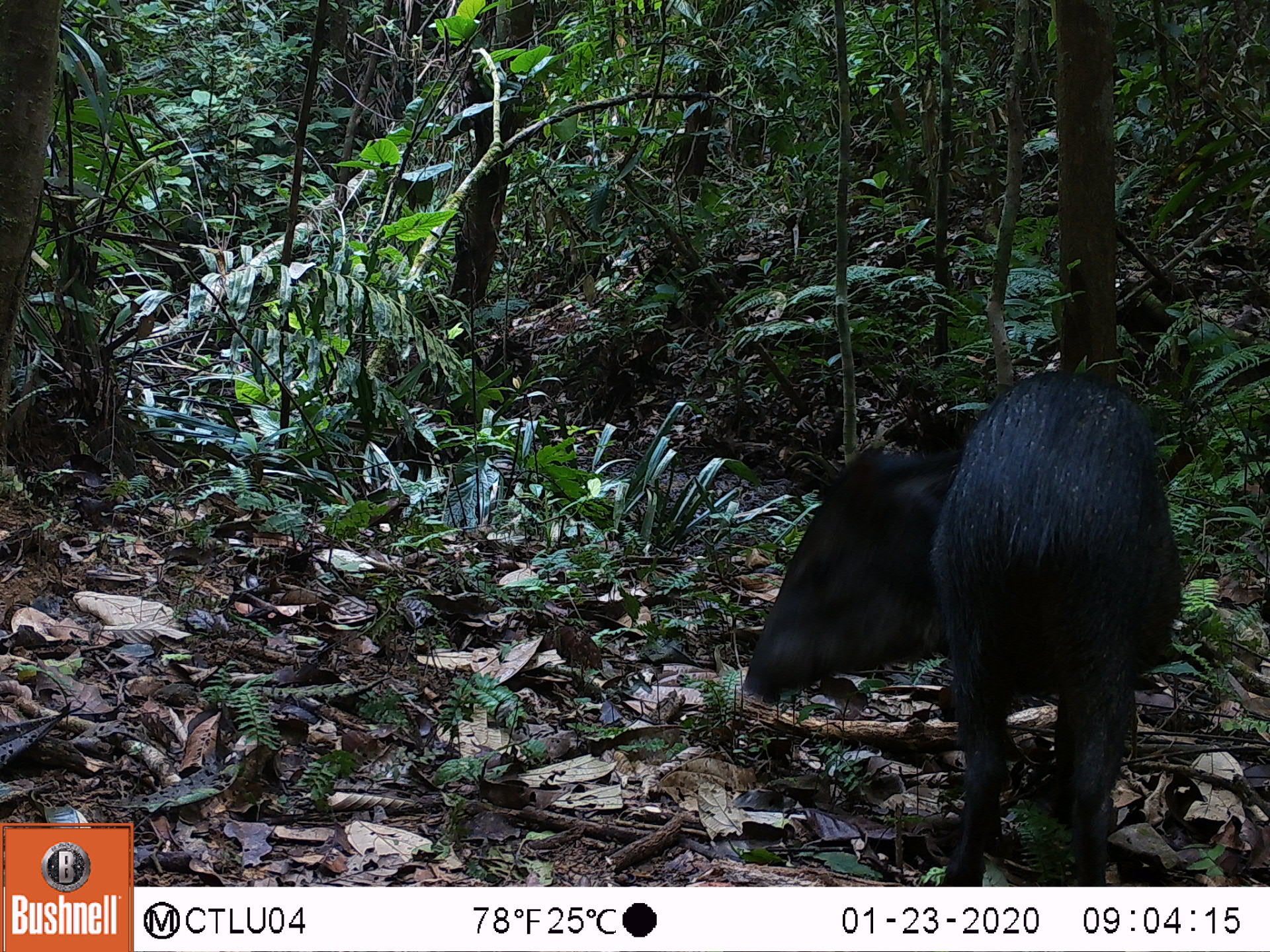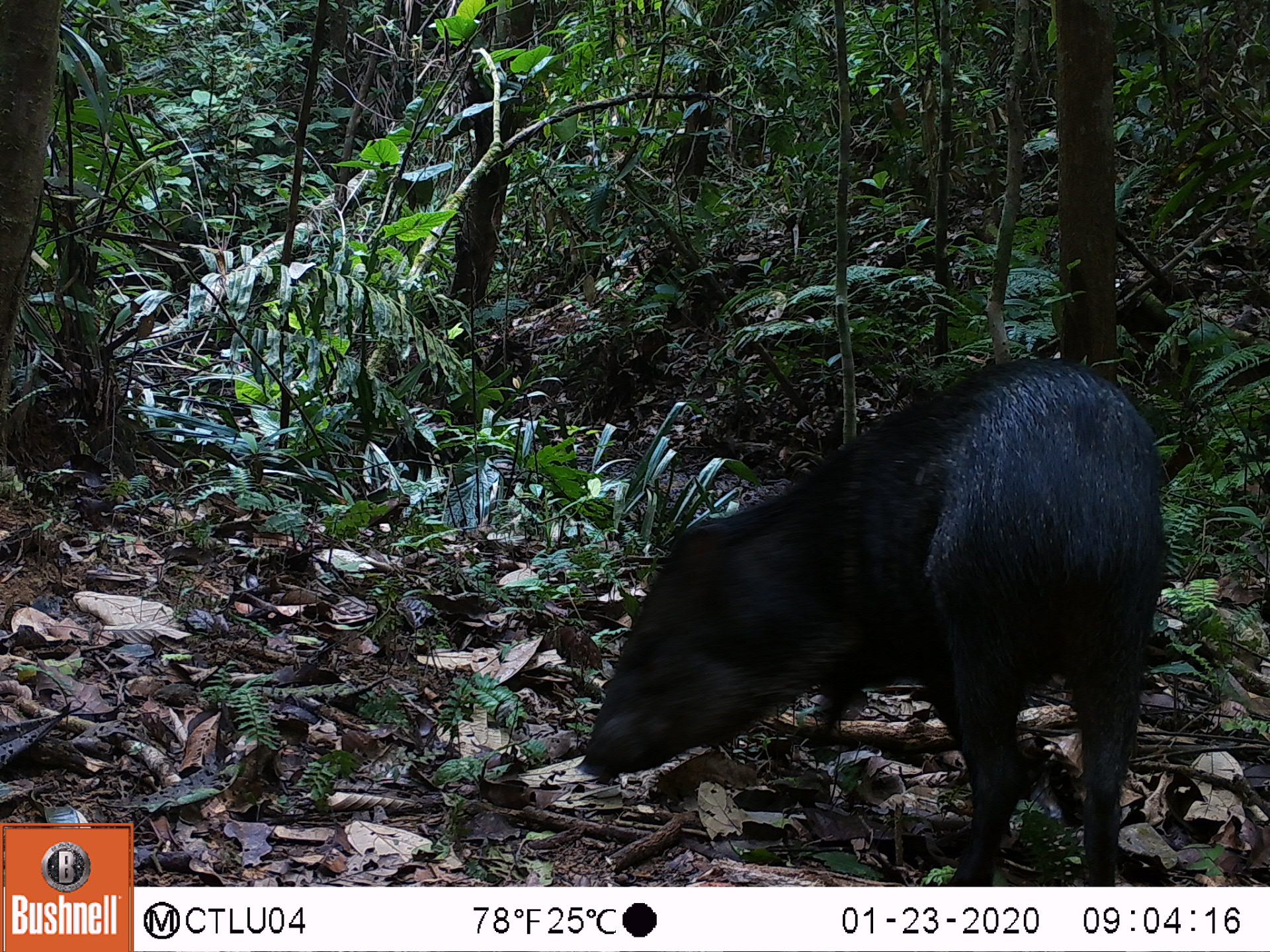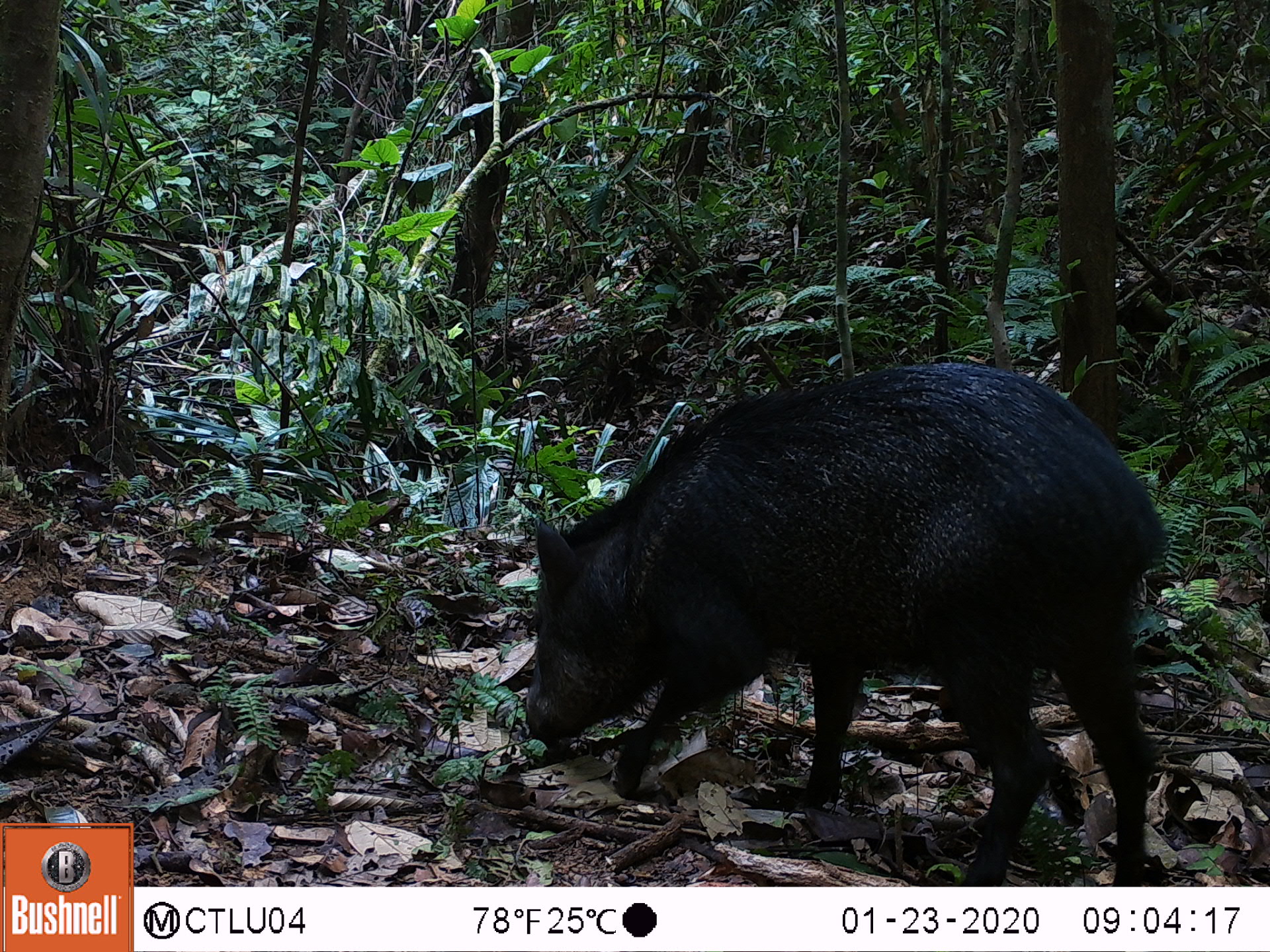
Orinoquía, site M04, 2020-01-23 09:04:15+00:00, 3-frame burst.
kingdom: Animalia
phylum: Chordata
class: Mammalia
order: Artiodactyla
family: Tayassuidae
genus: Pecari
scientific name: Pecari tajacu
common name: collared peccary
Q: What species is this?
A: Collared peccary (Pecari tajacu).